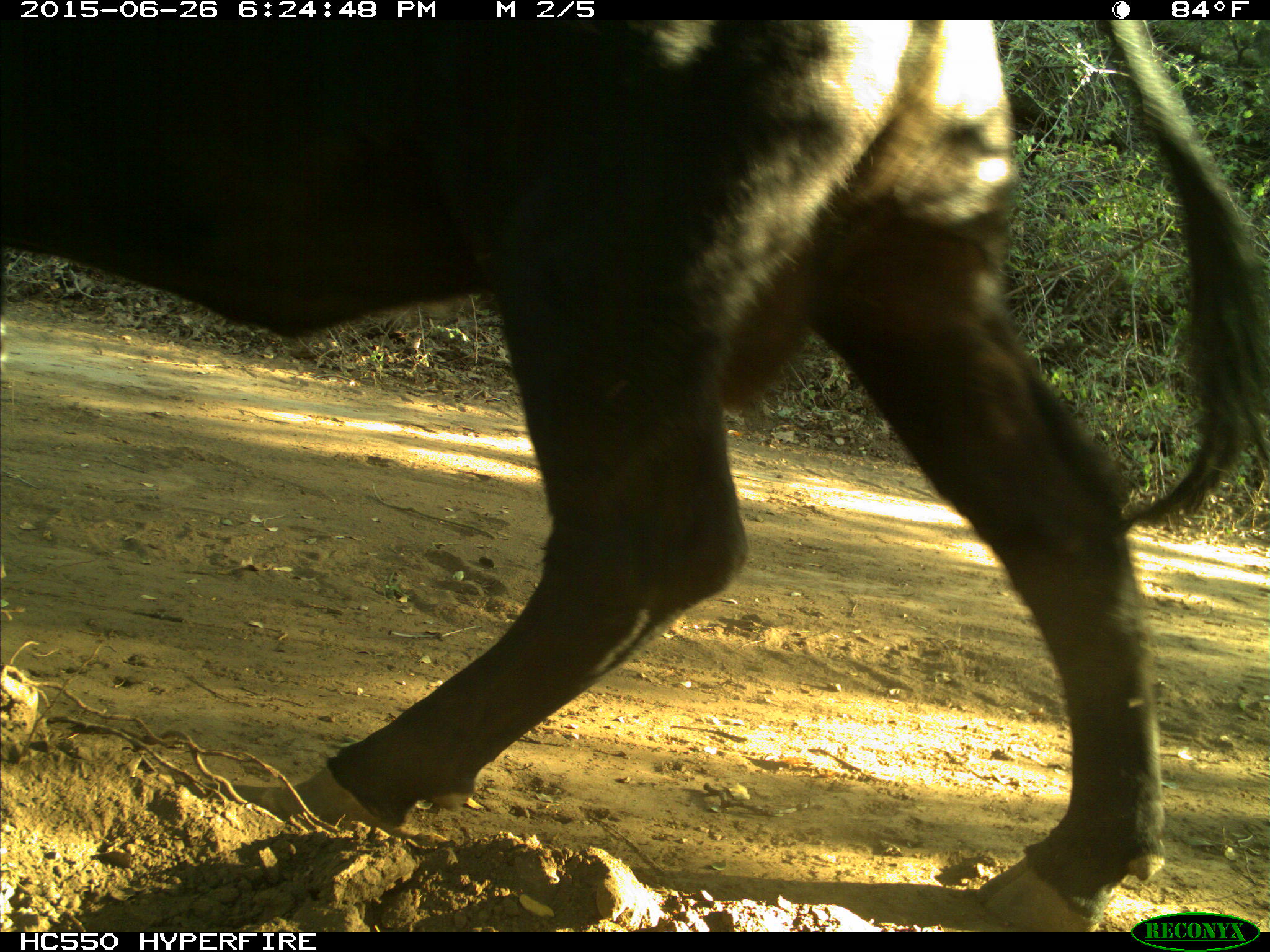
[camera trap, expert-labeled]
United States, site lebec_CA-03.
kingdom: Animalia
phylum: Chordata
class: Mammalia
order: Artiodactyla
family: Bovidae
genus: Bos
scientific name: Bos taurus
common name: domestic cow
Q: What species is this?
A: Bos taurus (domestic cow).